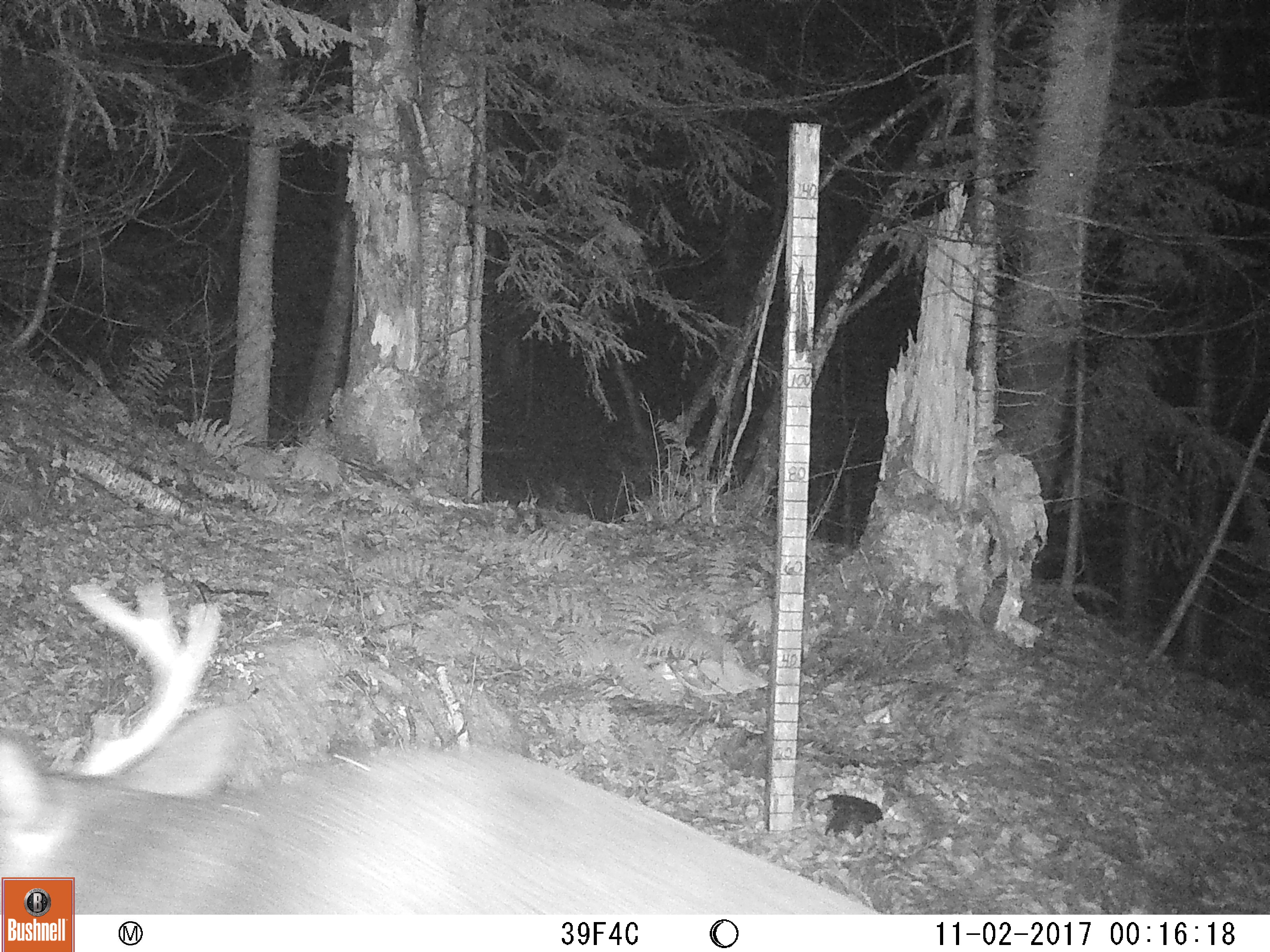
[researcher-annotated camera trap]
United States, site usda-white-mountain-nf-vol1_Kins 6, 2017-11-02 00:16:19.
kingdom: Animalia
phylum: Chordata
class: Mammalia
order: Artiodactyla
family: Cervidae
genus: Odocoileus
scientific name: Odocoileus virginianus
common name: white-tailed deer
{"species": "white-tailed deer (Odocoileus virginianus)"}